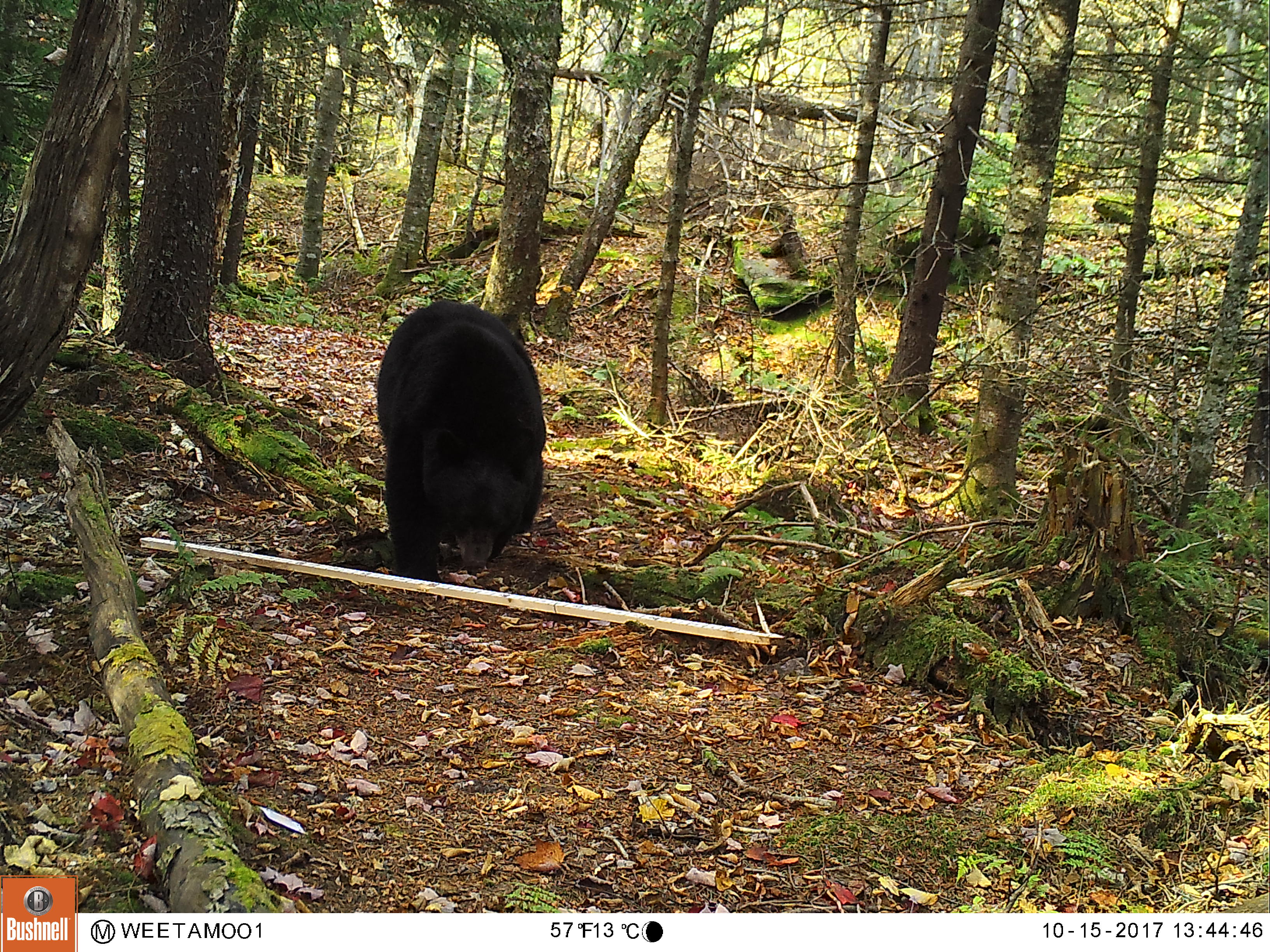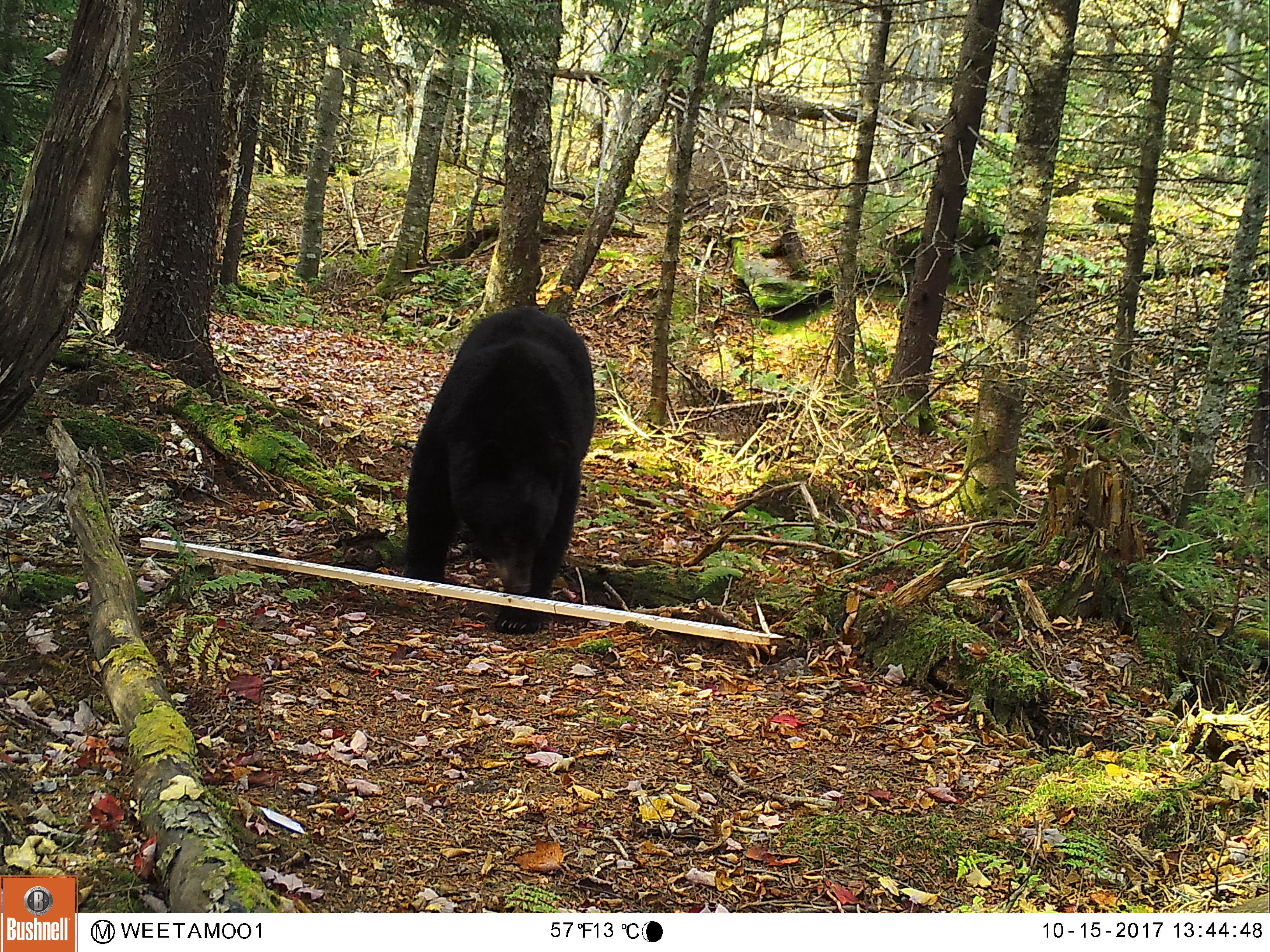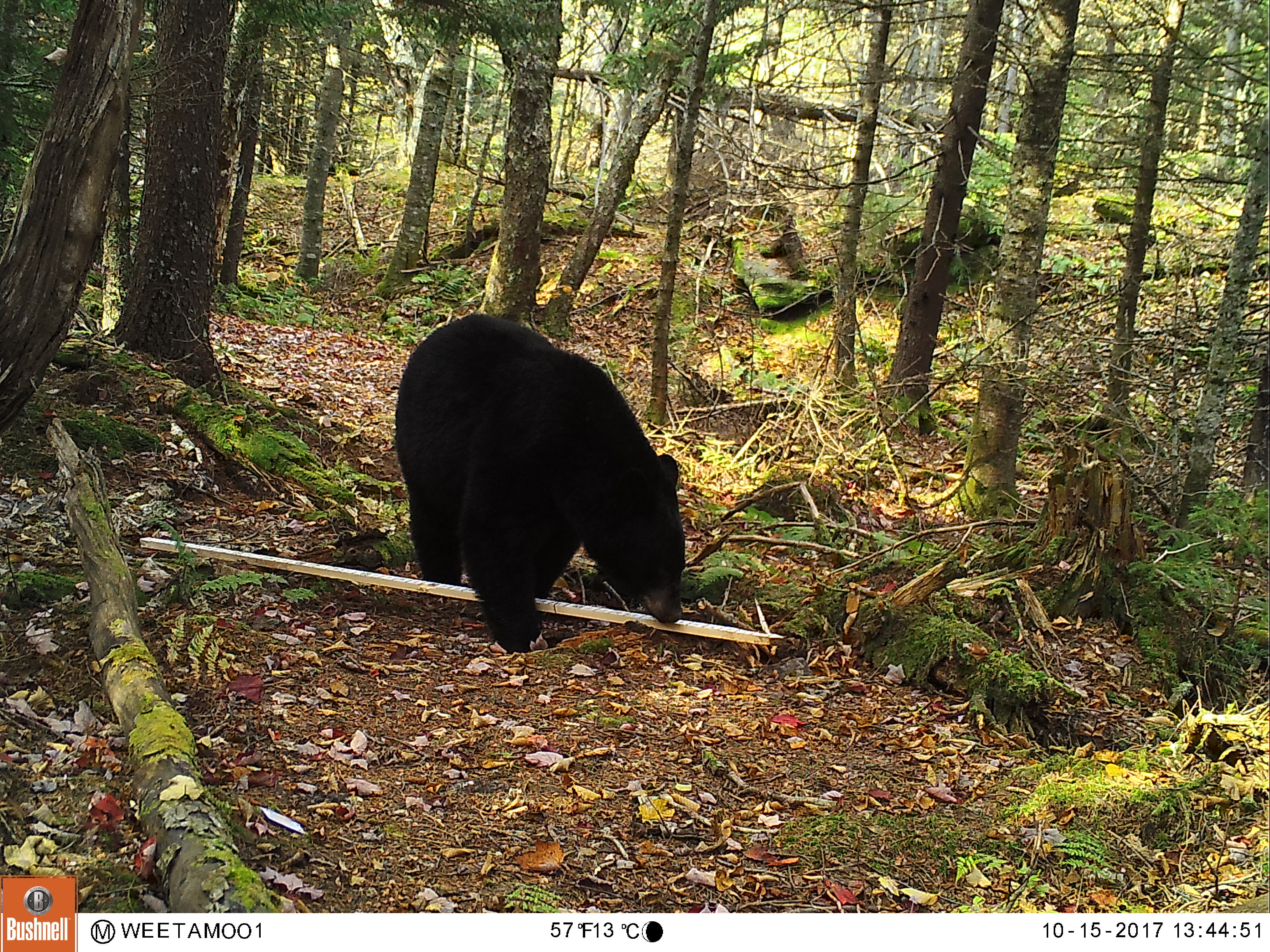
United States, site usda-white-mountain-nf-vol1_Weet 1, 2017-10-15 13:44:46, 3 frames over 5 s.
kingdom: Animalia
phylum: Chordata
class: Mammalia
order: Carnivora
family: Ursidae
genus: Ursus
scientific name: Ursus americanus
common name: black bear